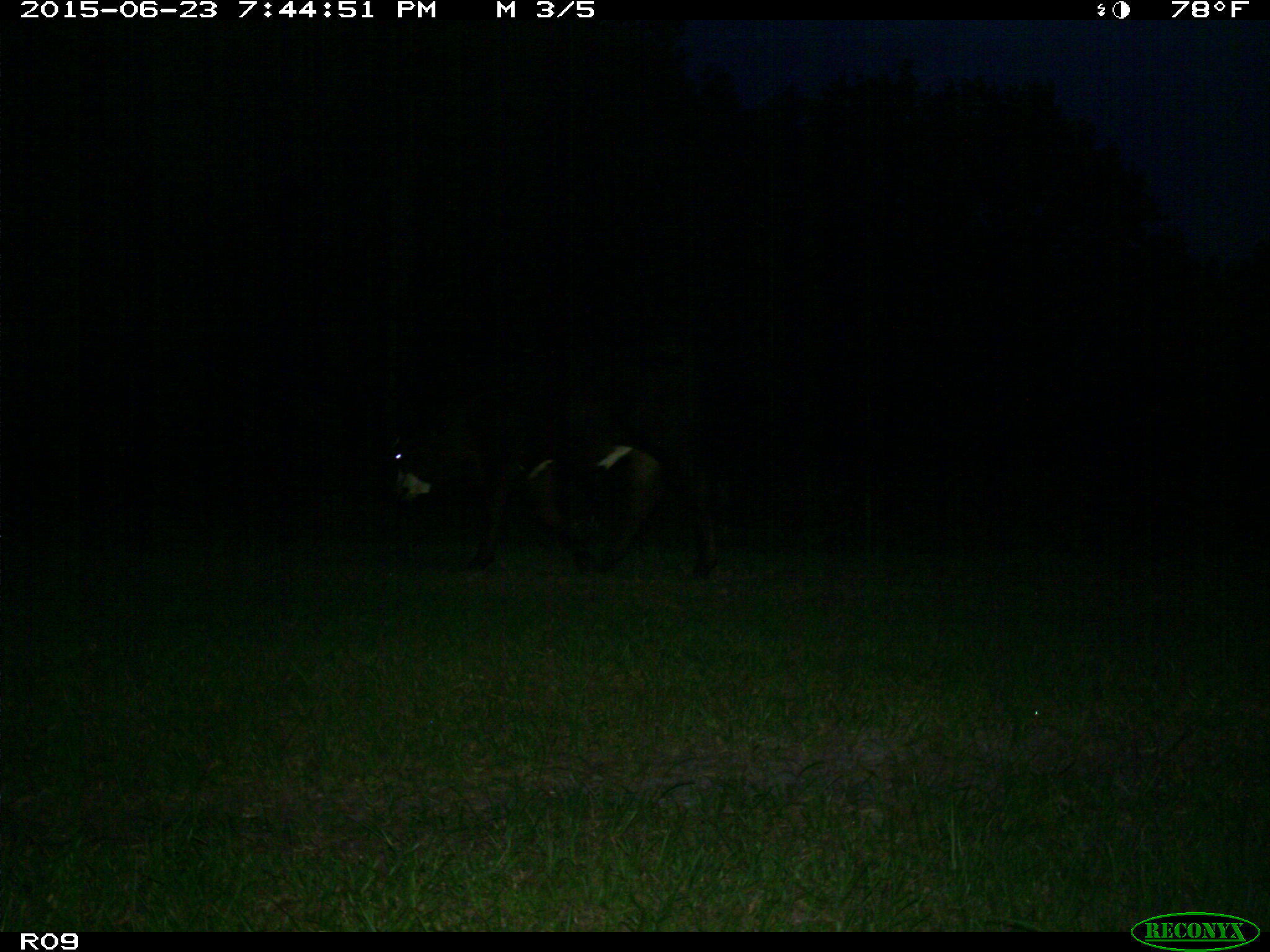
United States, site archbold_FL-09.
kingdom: Animalia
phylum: Chordata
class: Mammalia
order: Artiodactyla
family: Bovidae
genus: Bos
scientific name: Bos taurus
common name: domestic cow